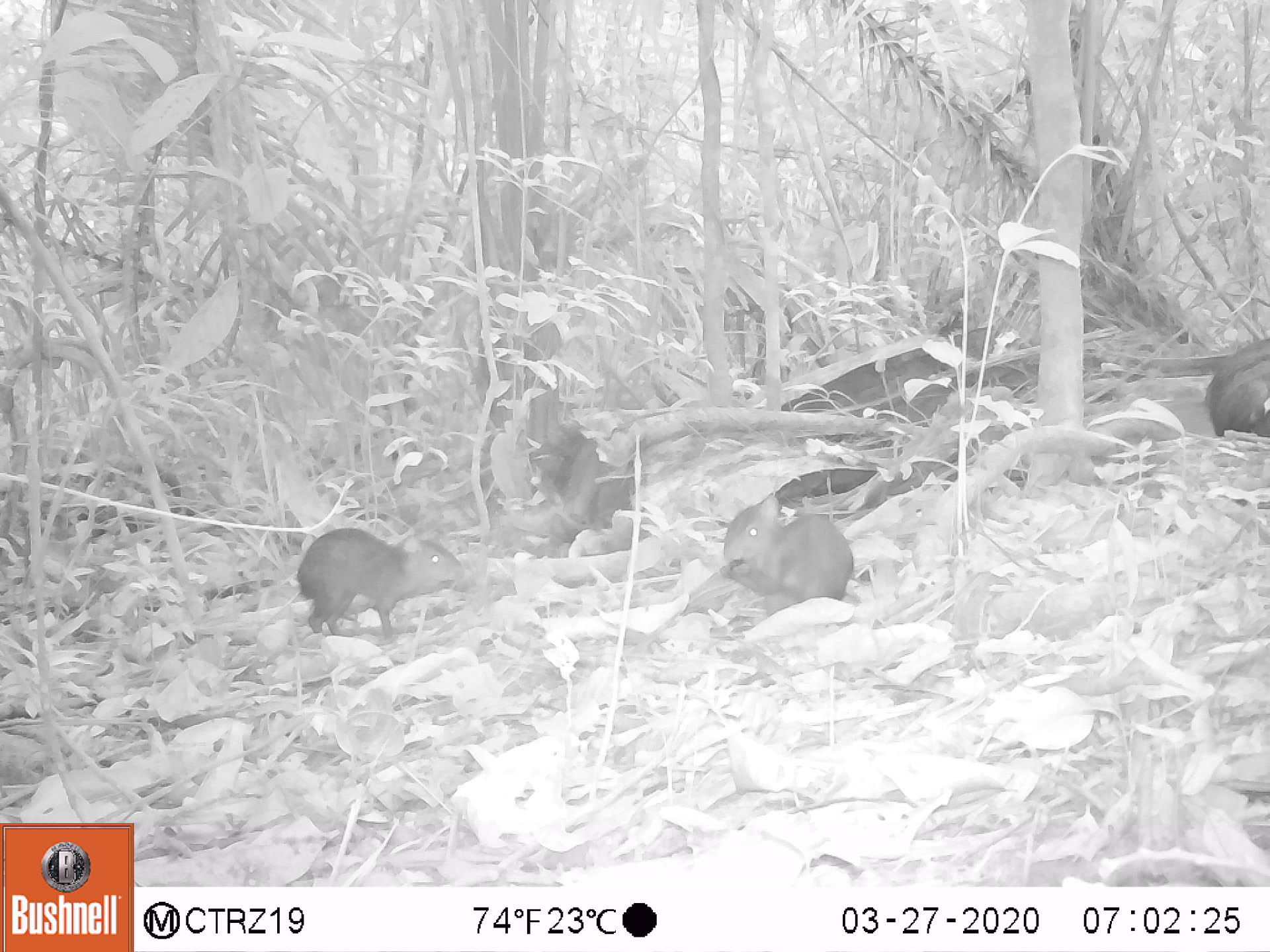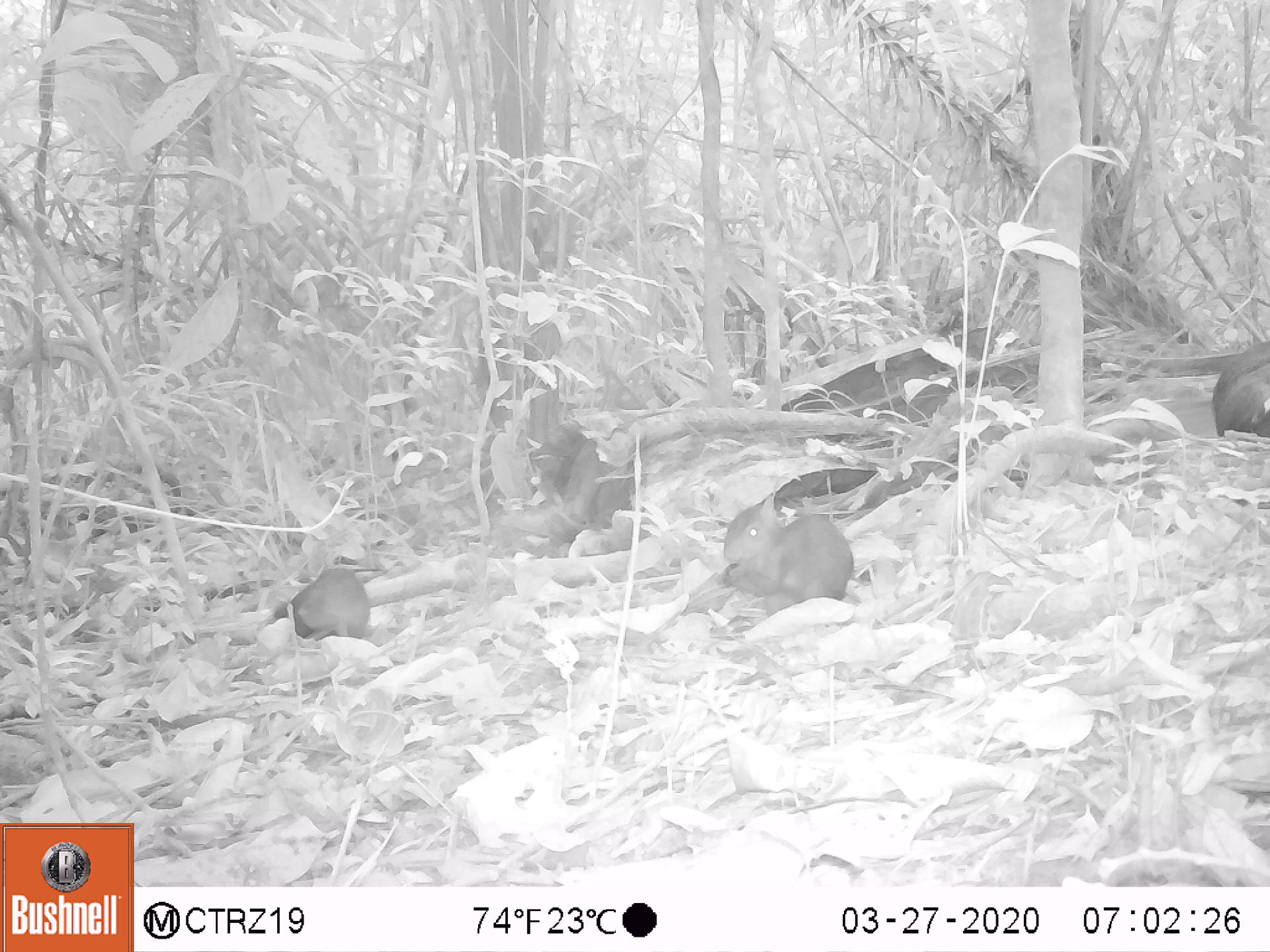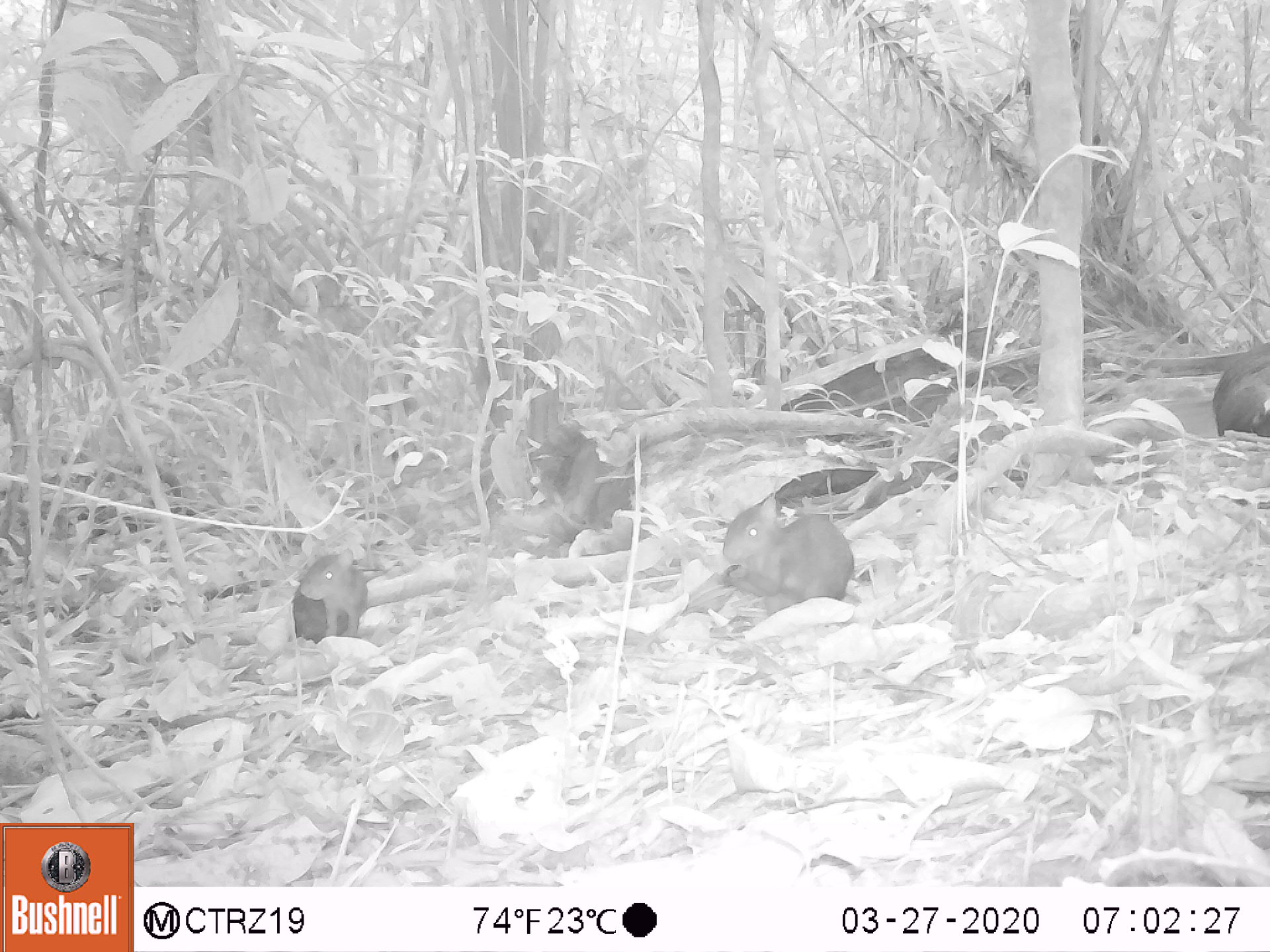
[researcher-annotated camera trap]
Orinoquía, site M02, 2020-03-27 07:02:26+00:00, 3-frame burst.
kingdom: Animalia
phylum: Chordata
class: Mammalia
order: Rodentia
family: Dasyproctidae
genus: Dasyprocta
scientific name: Dasyprocta fuliginosa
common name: black agouti